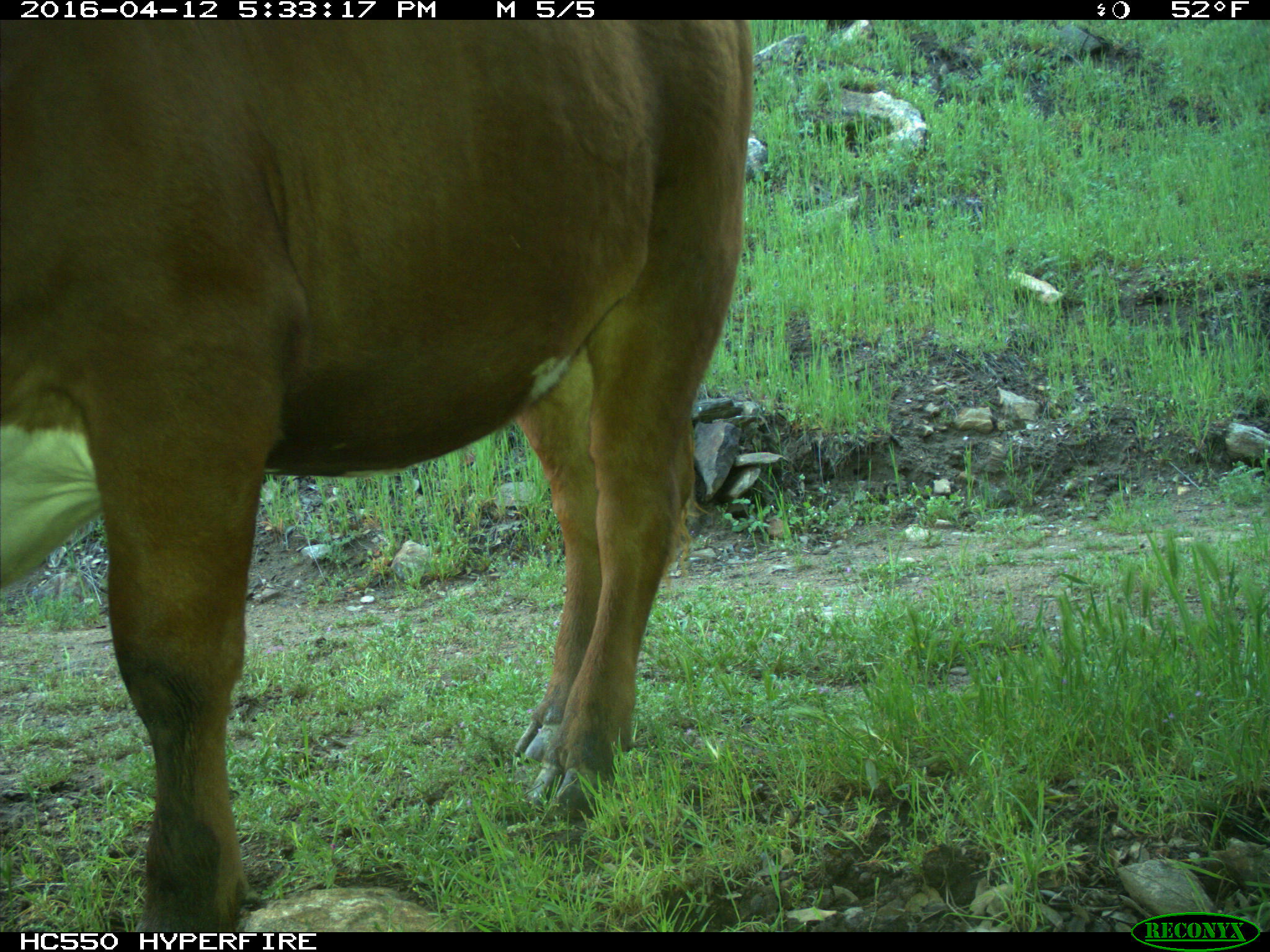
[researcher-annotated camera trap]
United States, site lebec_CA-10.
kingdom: Animalia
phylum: Chordata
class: Mammalia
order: Artiodactyla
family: Bovidae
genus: Bos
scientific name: Bos taurus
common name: domestic cow